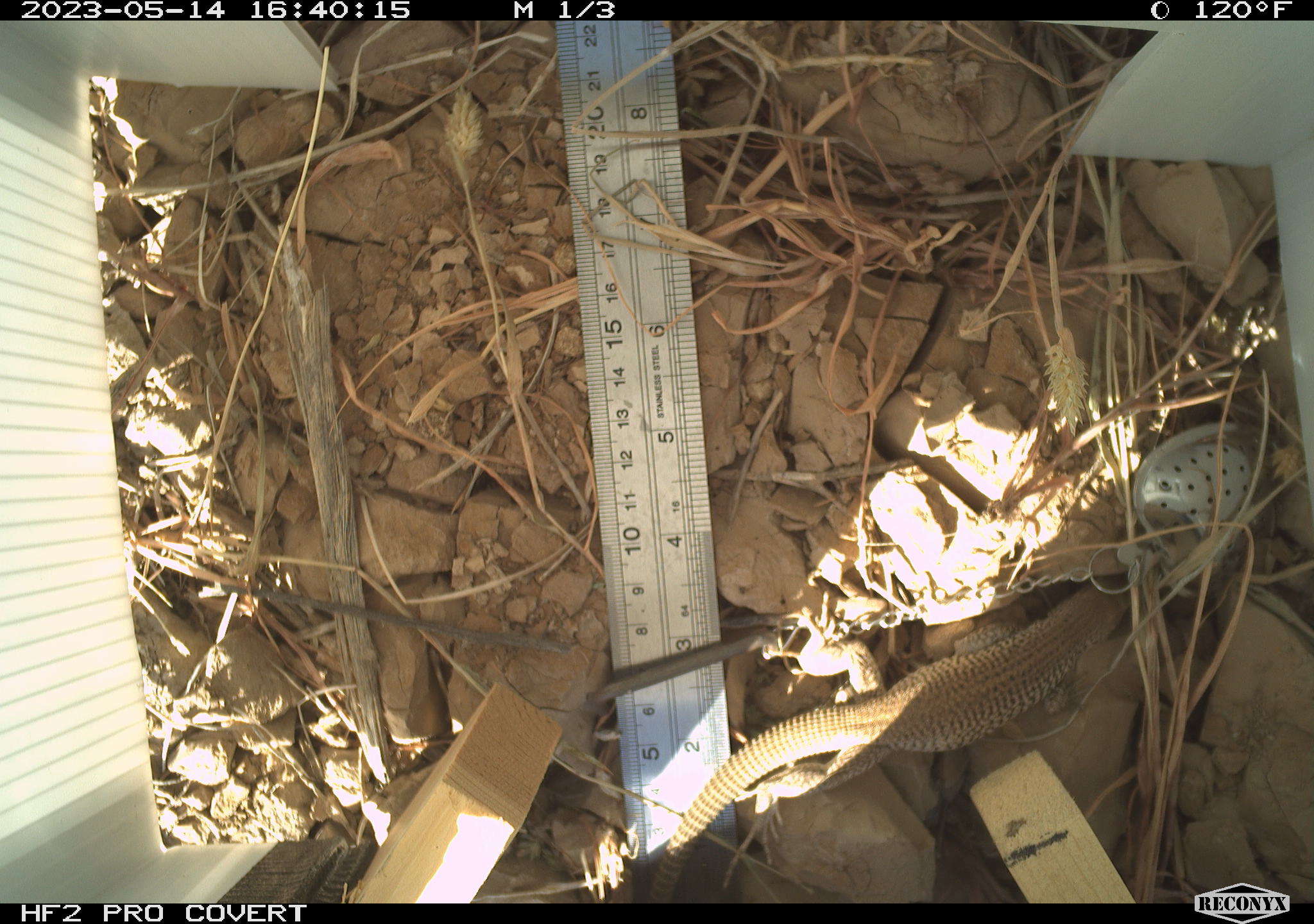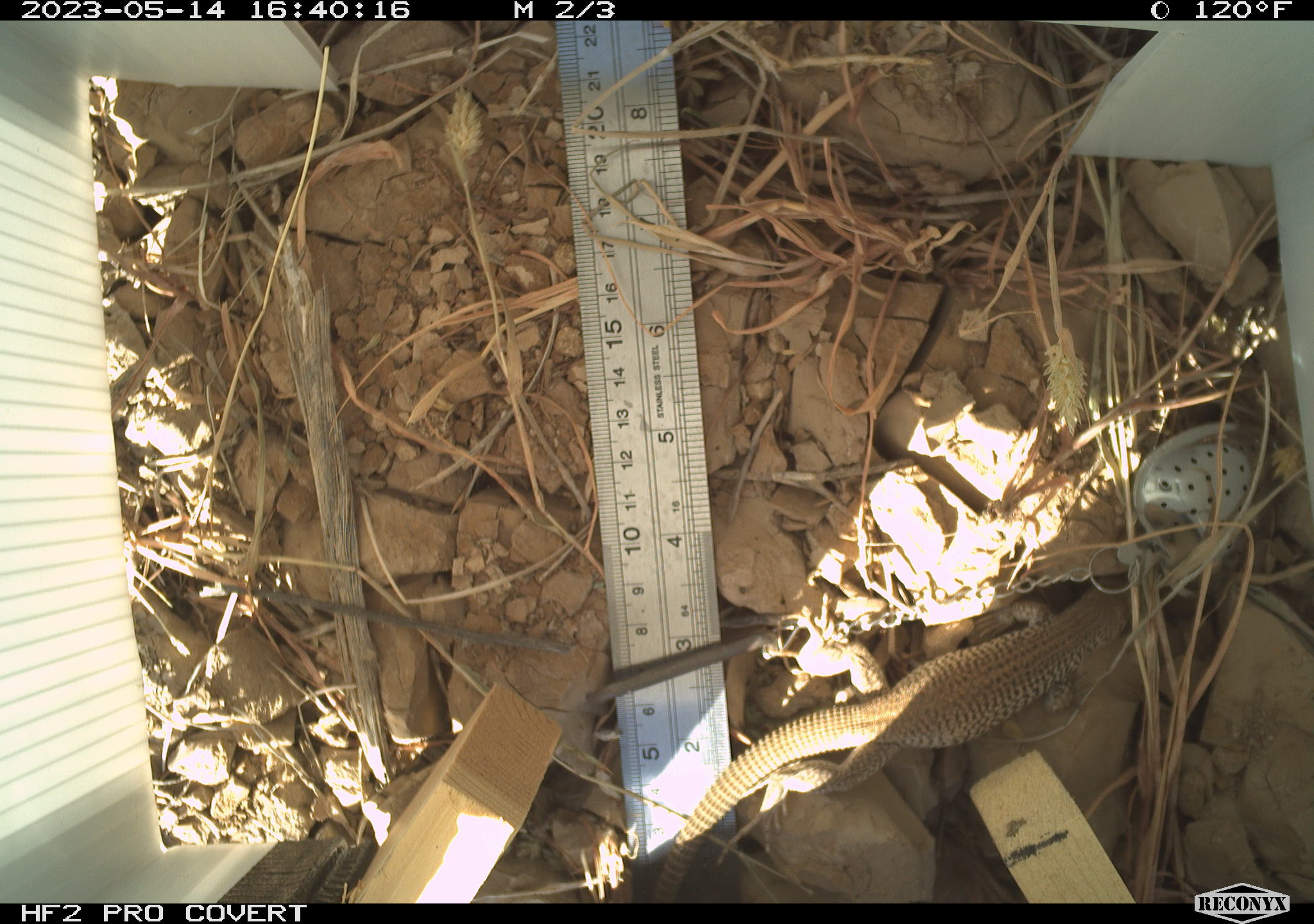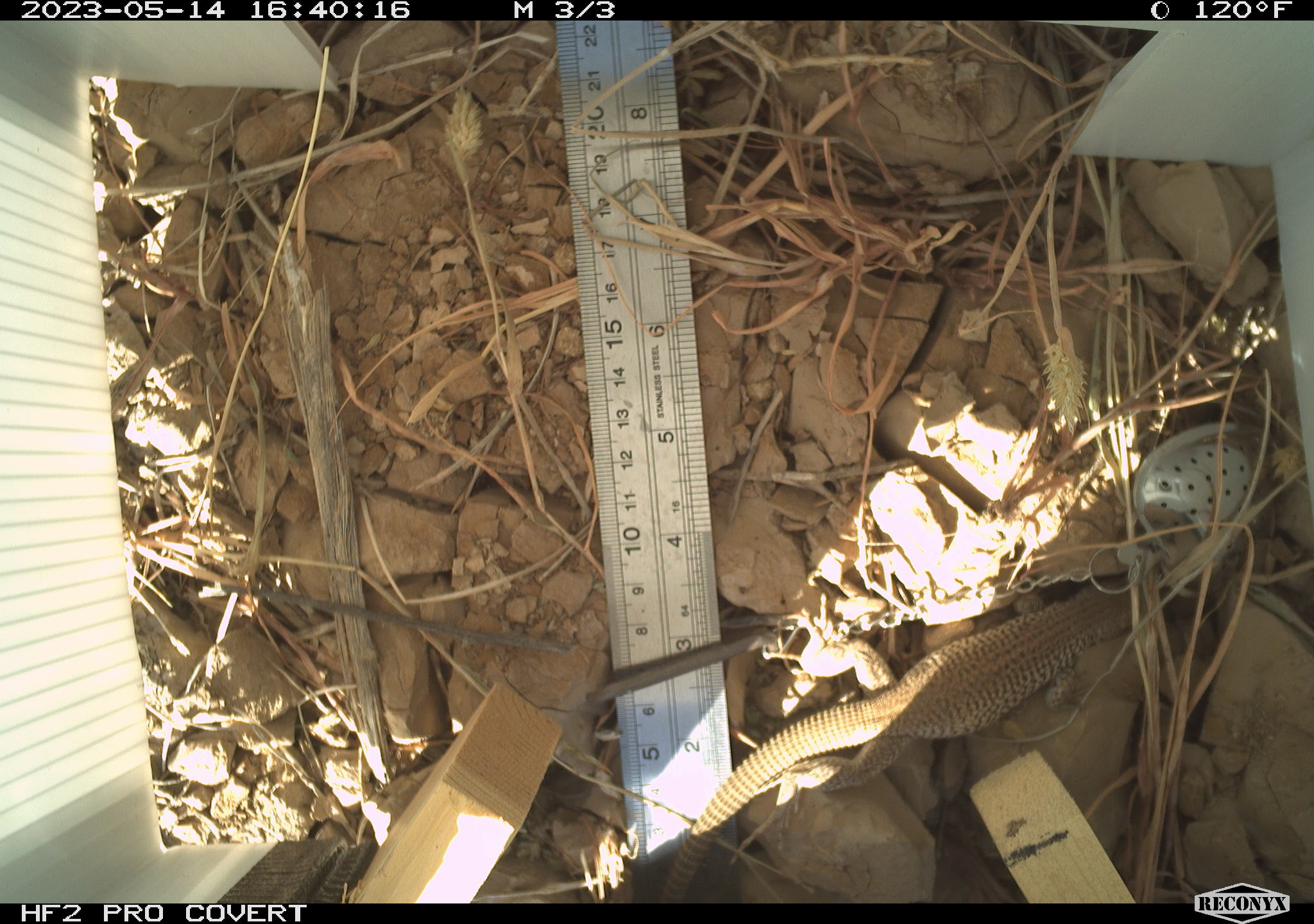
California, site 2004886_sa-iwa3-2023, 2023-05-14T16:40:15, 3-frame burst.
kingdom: Animalia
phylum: Chordata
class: Reptilia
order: Squamata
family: Teiidae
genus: Aspidoscelis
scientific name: Aspidoscelis tigris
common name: western whiptail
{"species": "western whiptail (Aspidoscelis tigris)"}